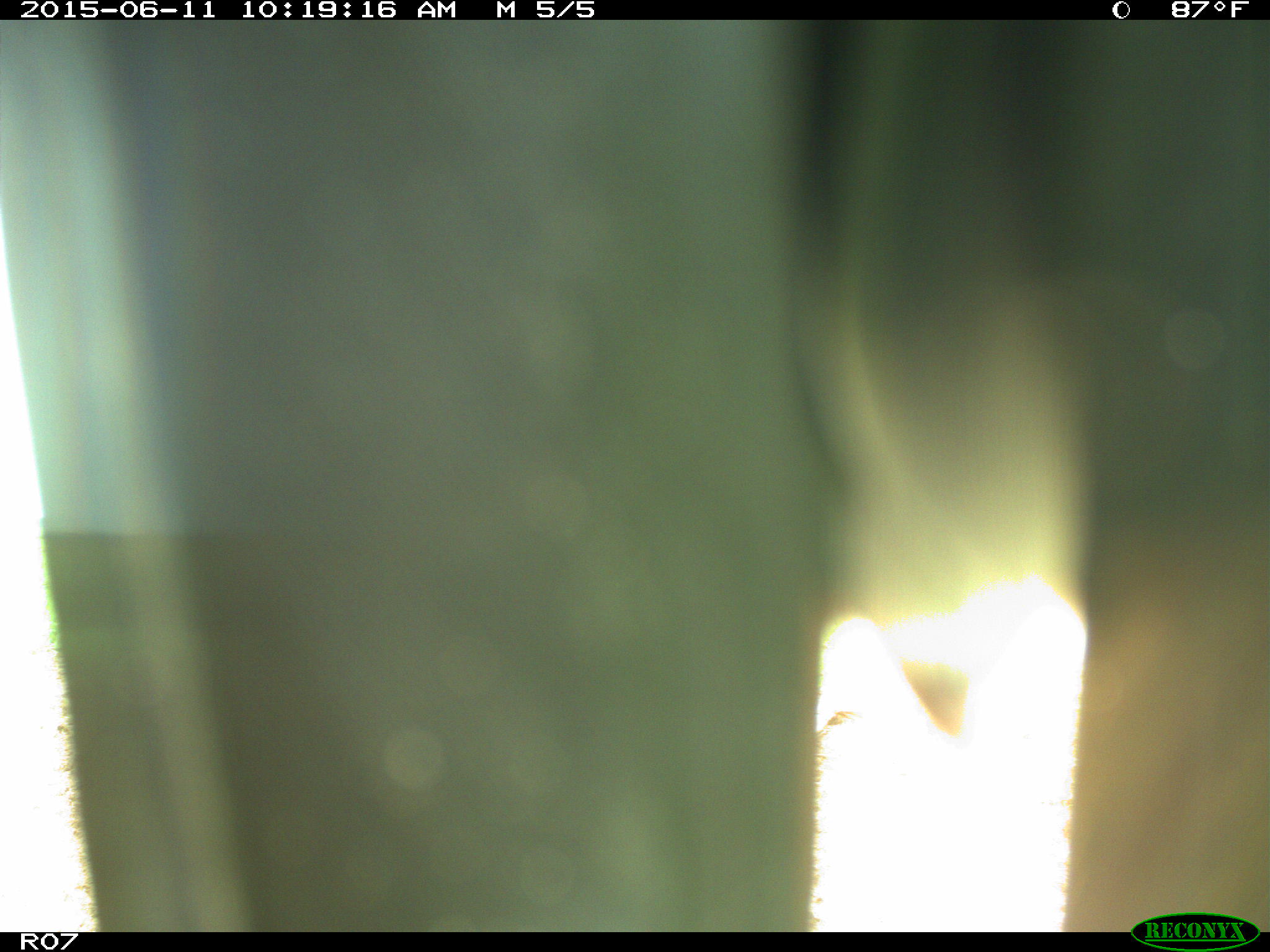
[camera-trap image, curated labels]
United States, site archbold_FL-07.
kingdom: Animalia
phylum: Chordata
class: Mammalia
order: Artiodactyla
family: Bovidae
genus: Bos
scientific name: Bos taurus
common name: domestic cow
Bos taurus (domestic cow).